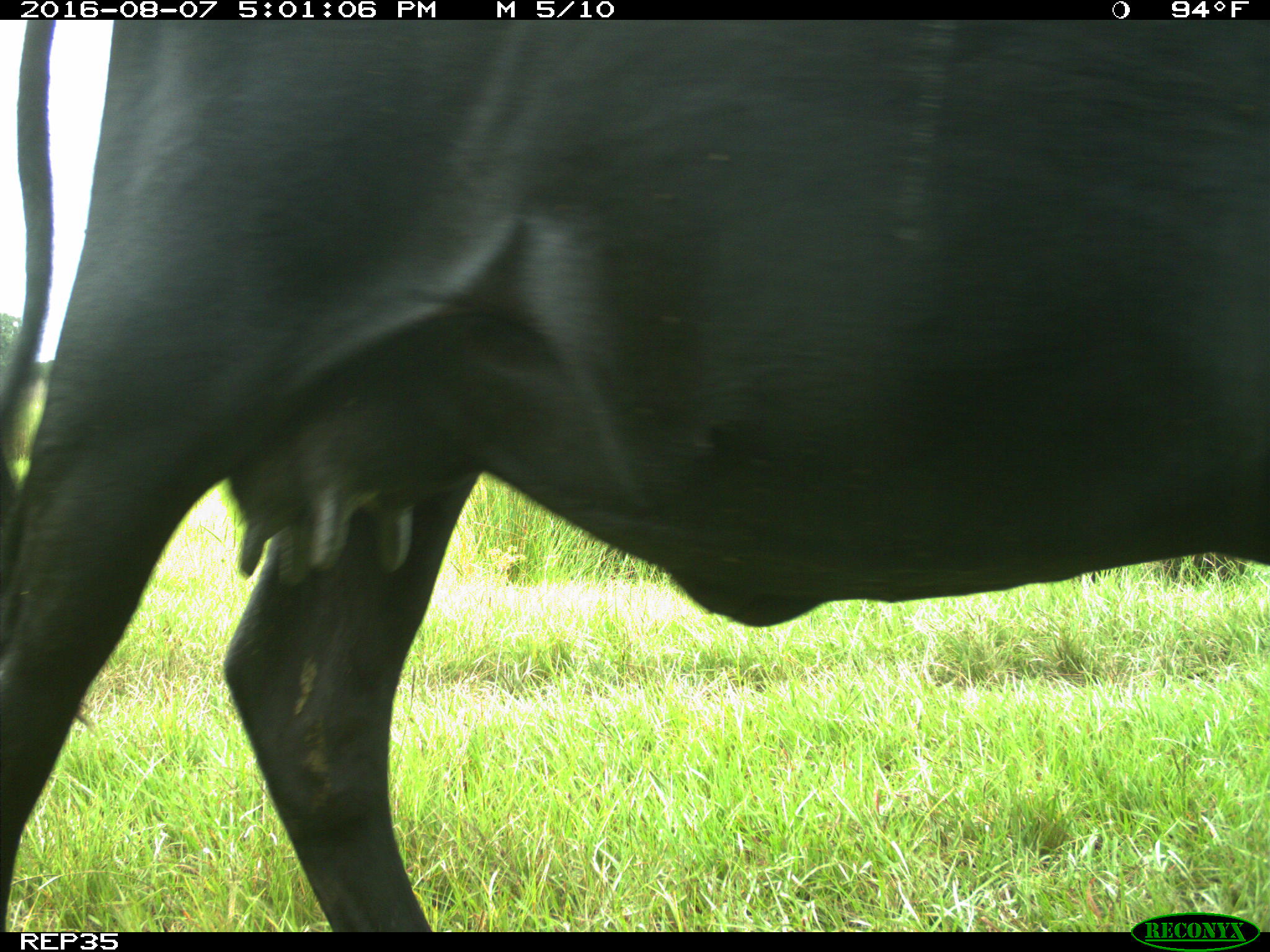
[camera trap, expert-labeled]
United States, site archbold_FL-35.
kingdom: Animalia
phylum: Chordata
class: Mammalia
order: Artiodactyla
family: Bovidae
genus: Bos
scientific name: Bos taurus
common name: domestic cow